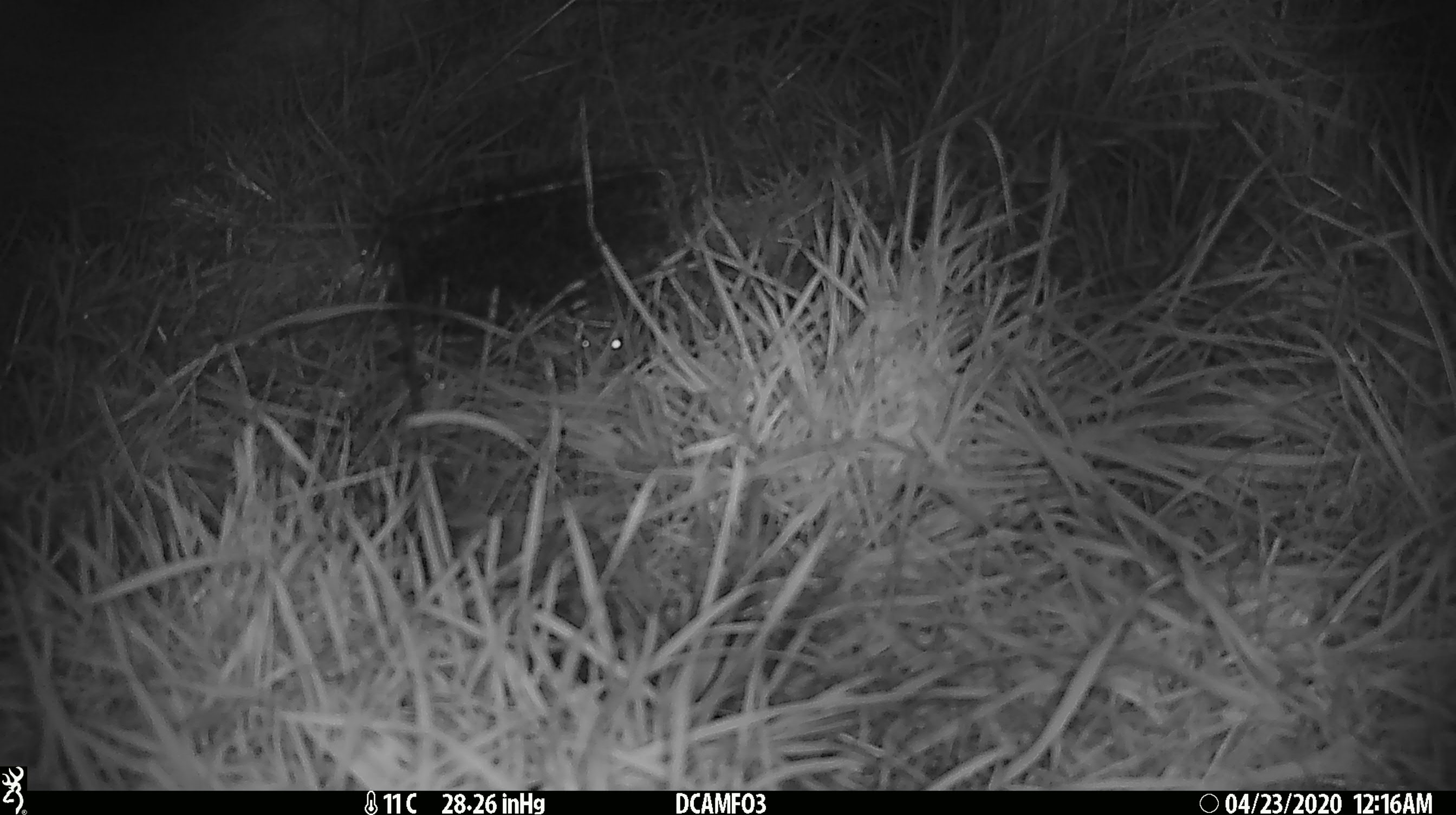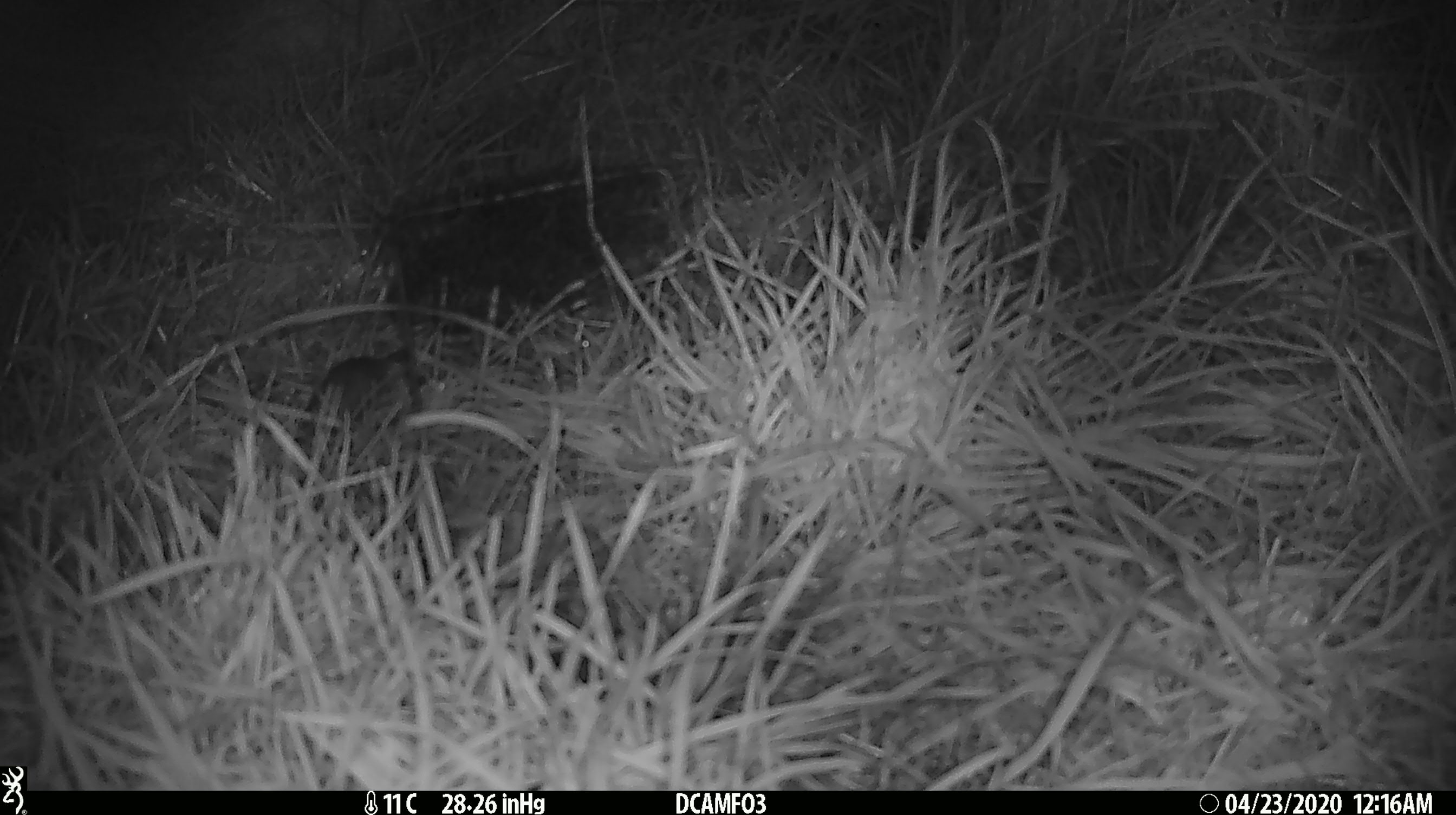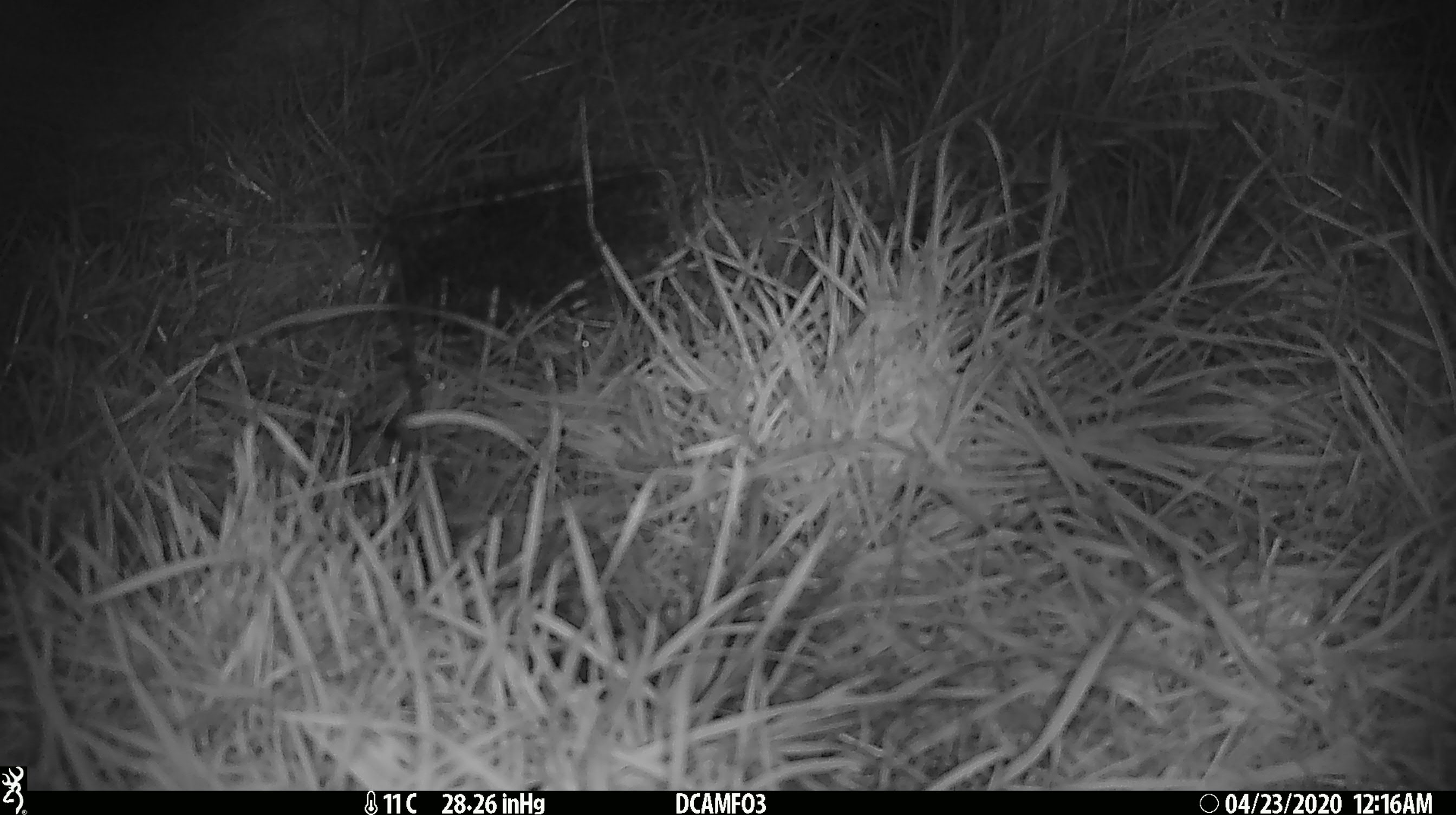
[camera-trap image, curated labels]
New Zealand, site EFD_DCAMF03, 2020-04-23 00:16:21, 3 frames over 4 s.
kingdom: Animalia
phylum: Chordata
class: Mammalia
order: Rodentia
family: Muridae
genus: Mus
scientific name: Mus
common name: mouse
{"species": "mouse (Mus)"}